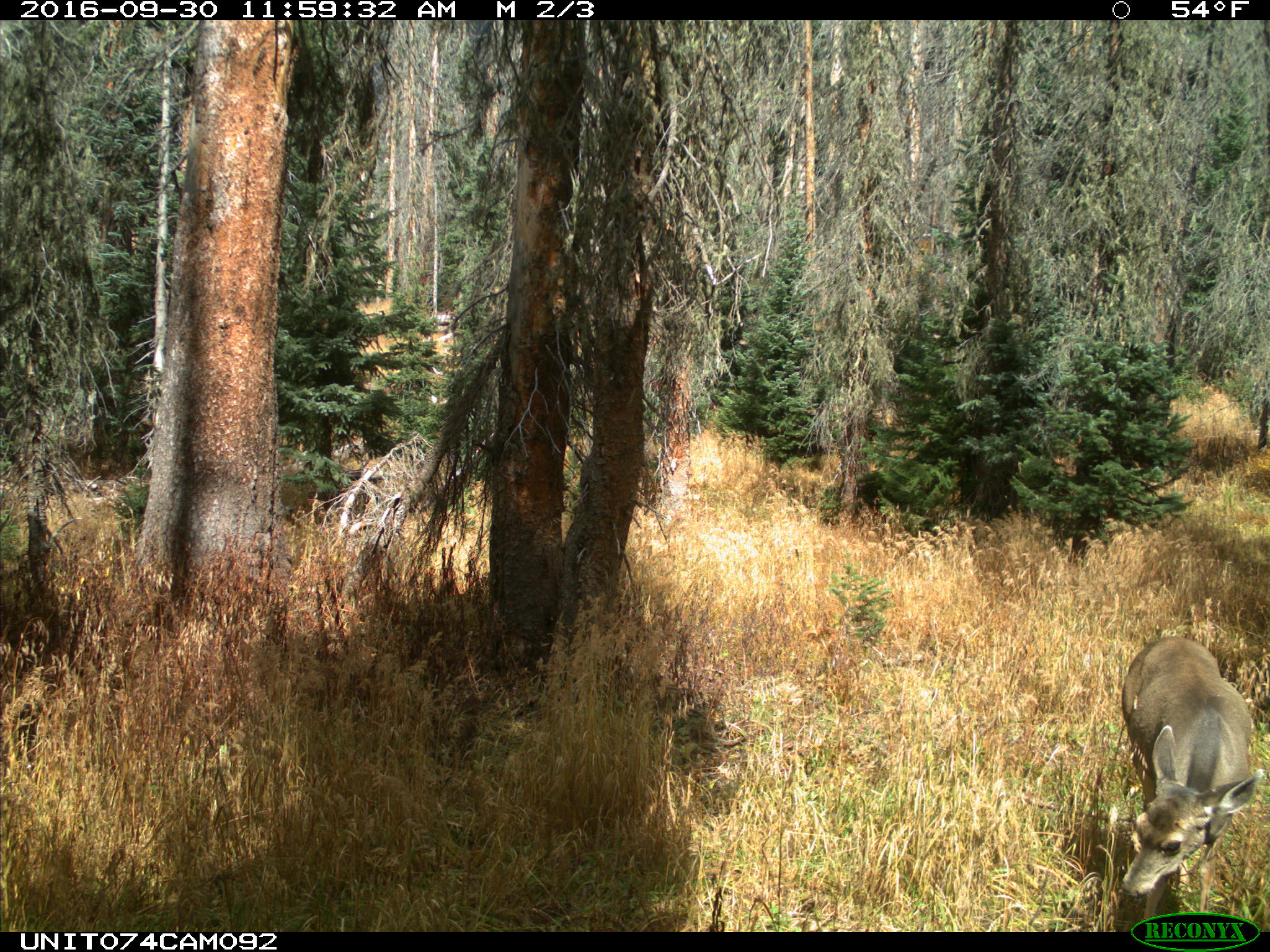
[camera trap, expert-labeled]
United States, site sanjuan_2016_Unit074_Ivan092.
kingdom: Animalia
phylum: Chordata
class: Mammalia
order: Artiodactyla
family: Cervidae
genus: Odocoileus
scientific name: Odocoileus hemionus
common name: mule deer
Odocoileus hemionus (mule deer).